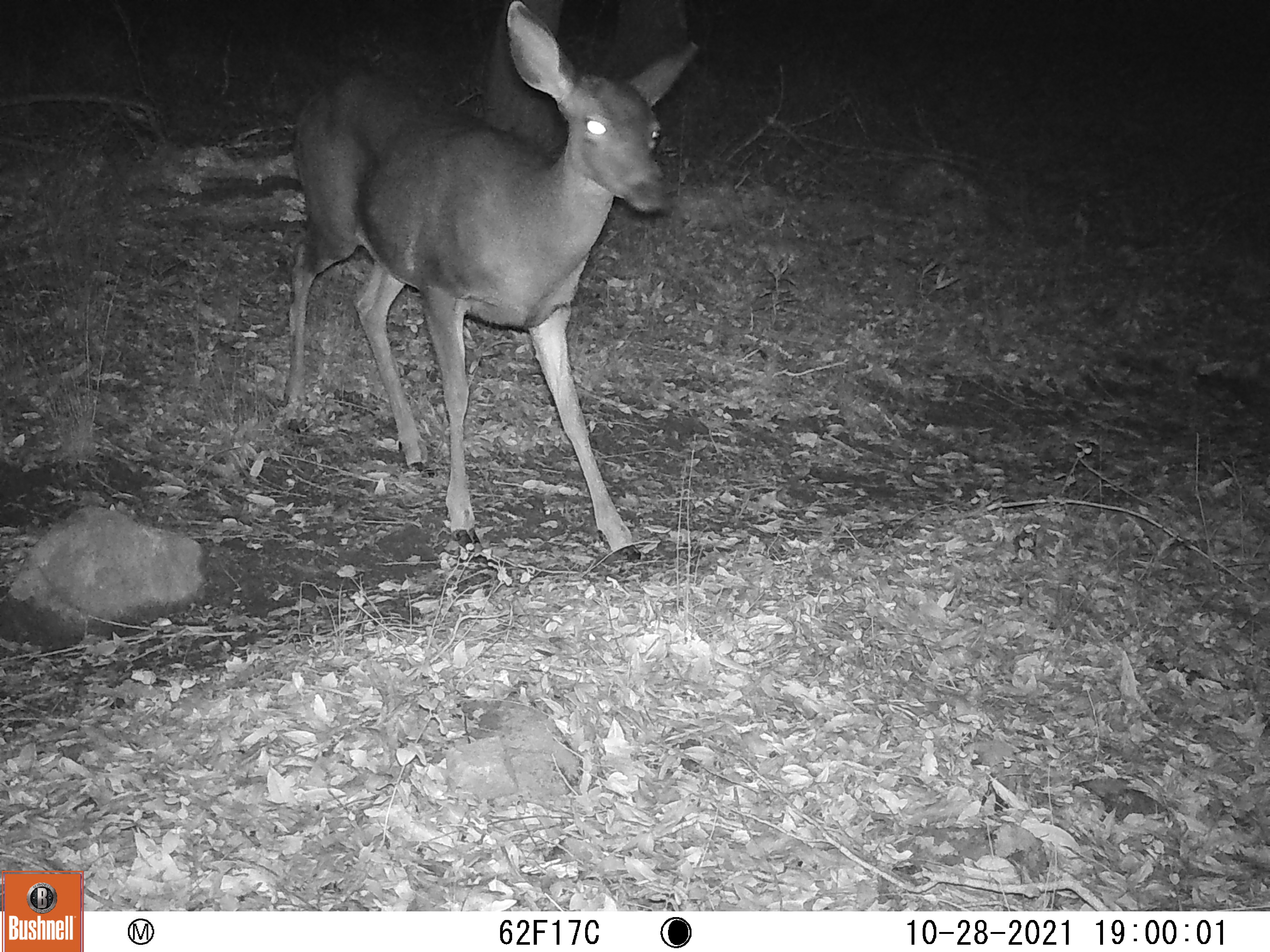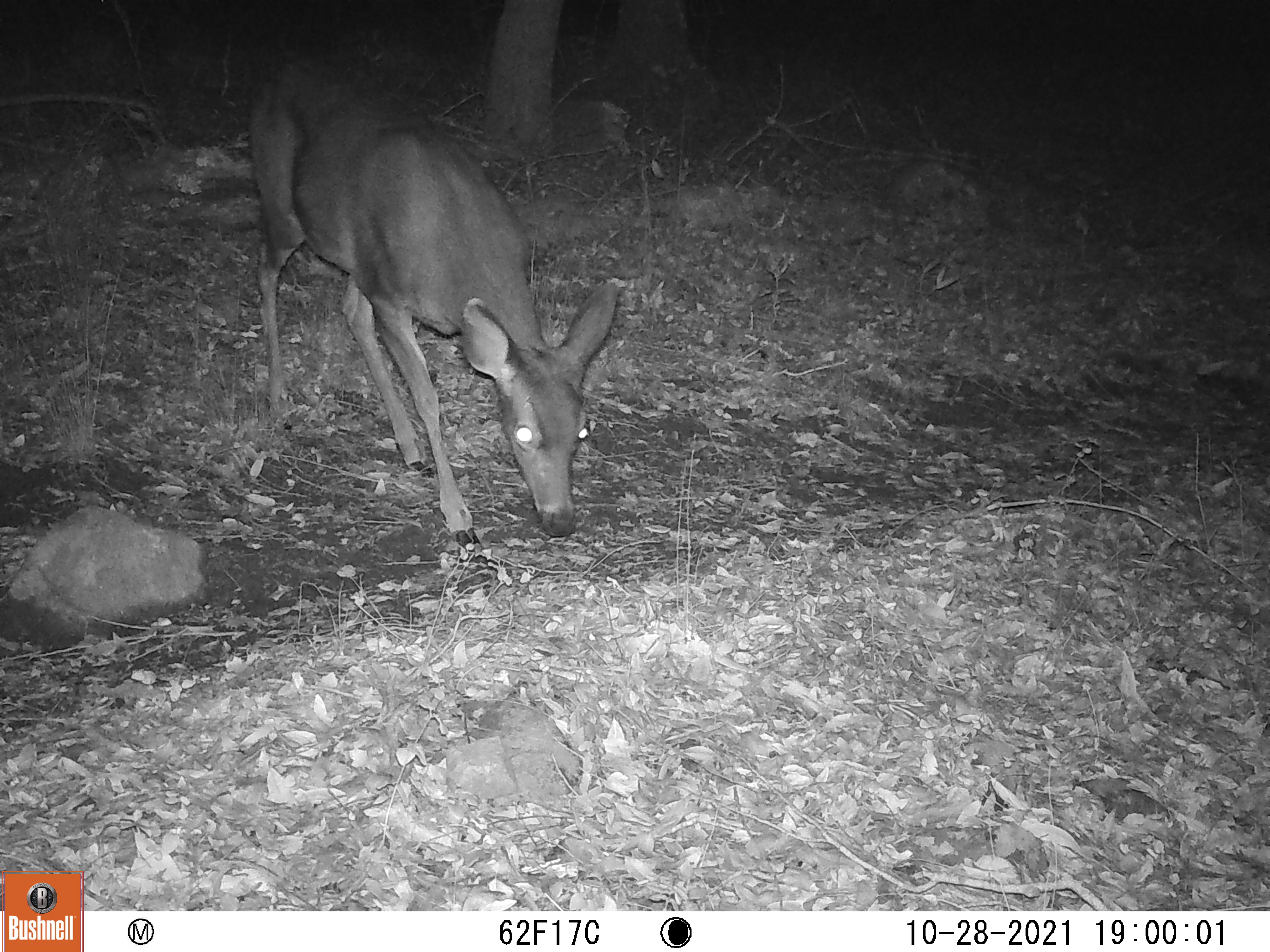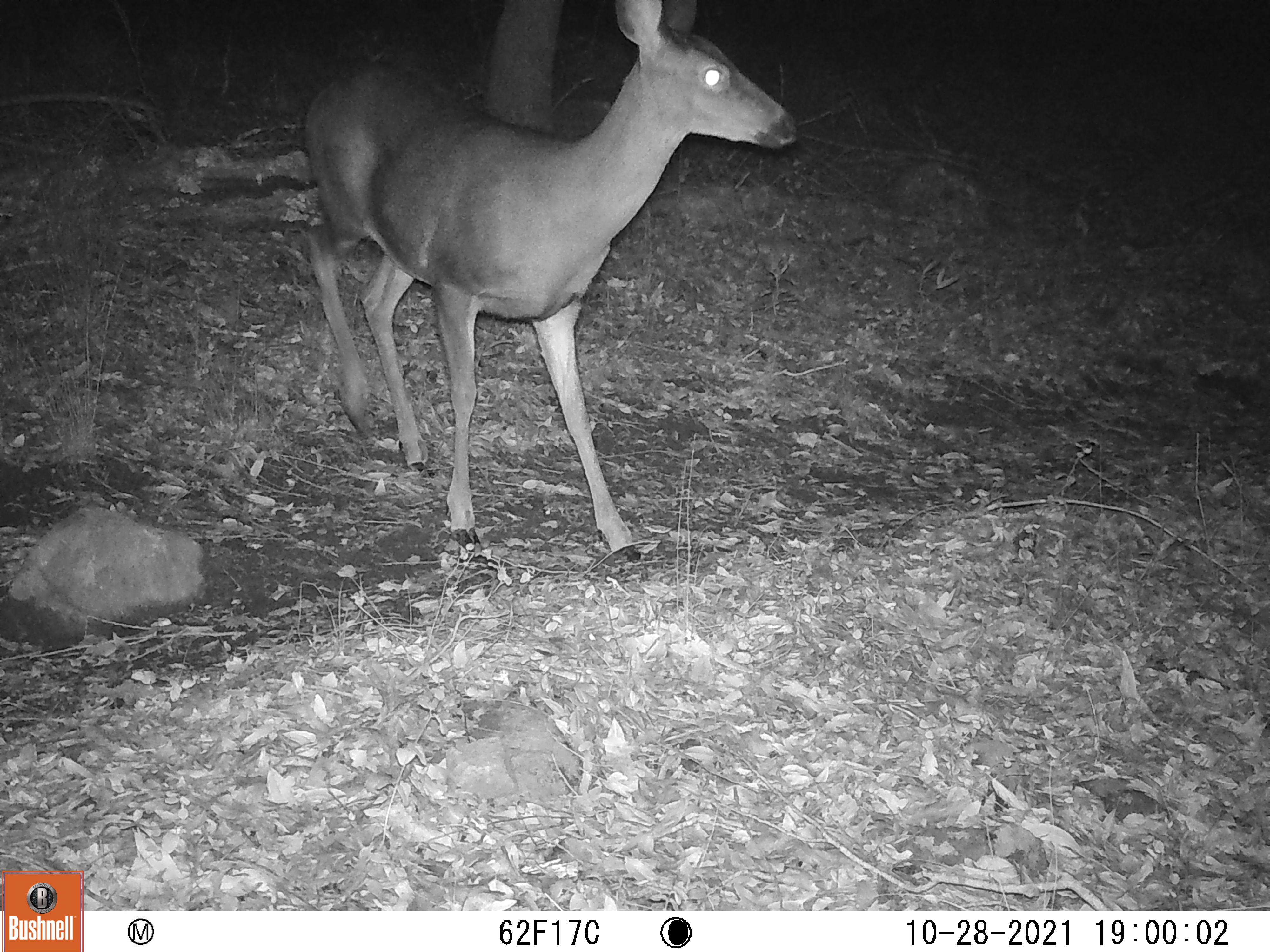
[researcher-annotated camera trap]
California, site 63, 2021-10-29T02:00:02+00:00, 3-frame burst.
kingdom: Animalia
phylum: Chordata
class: Mammalia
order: Artiodactyla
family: Cervidae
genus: Odocoileus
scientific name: Odocoileus hemionus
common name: mule deer